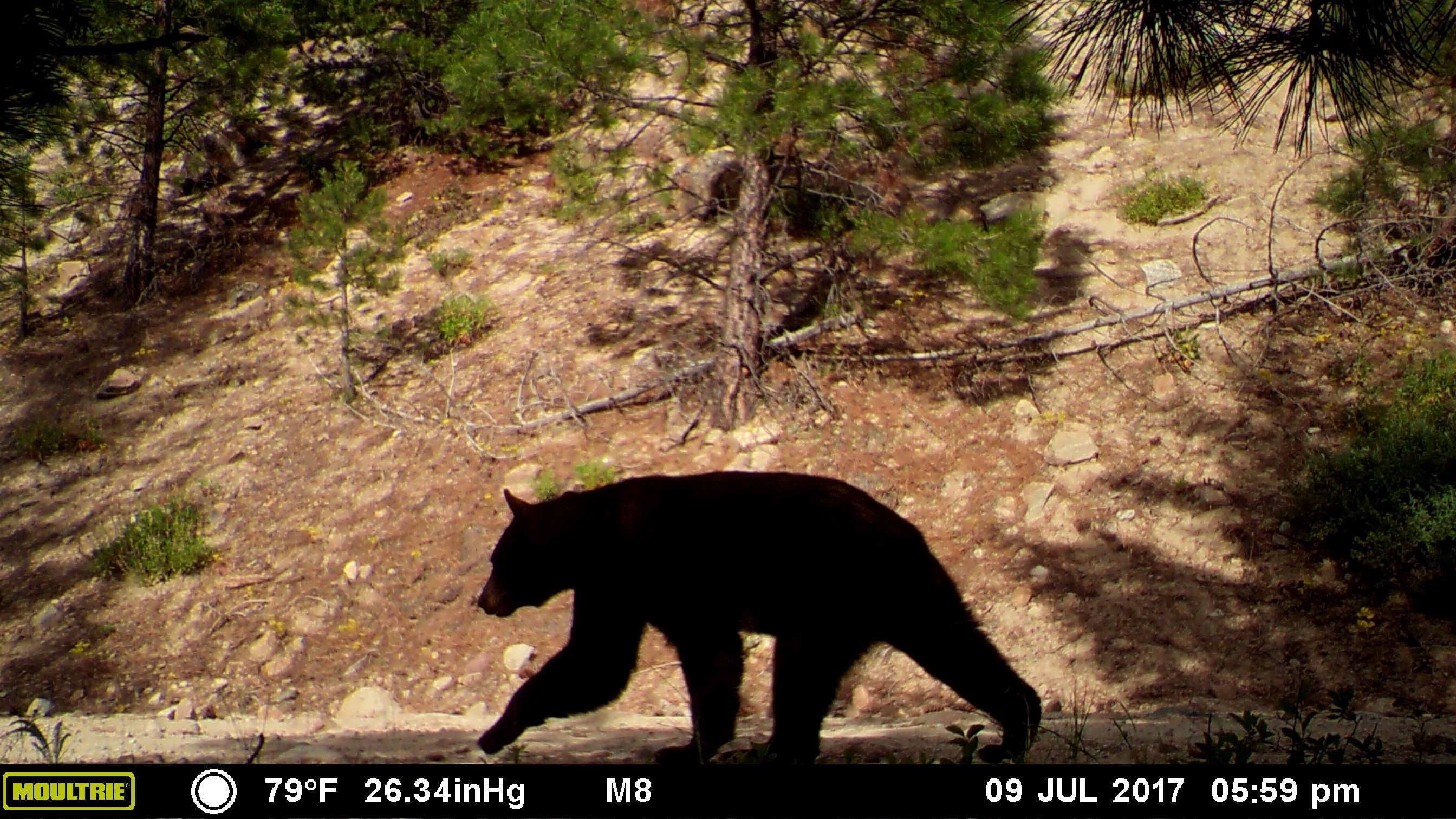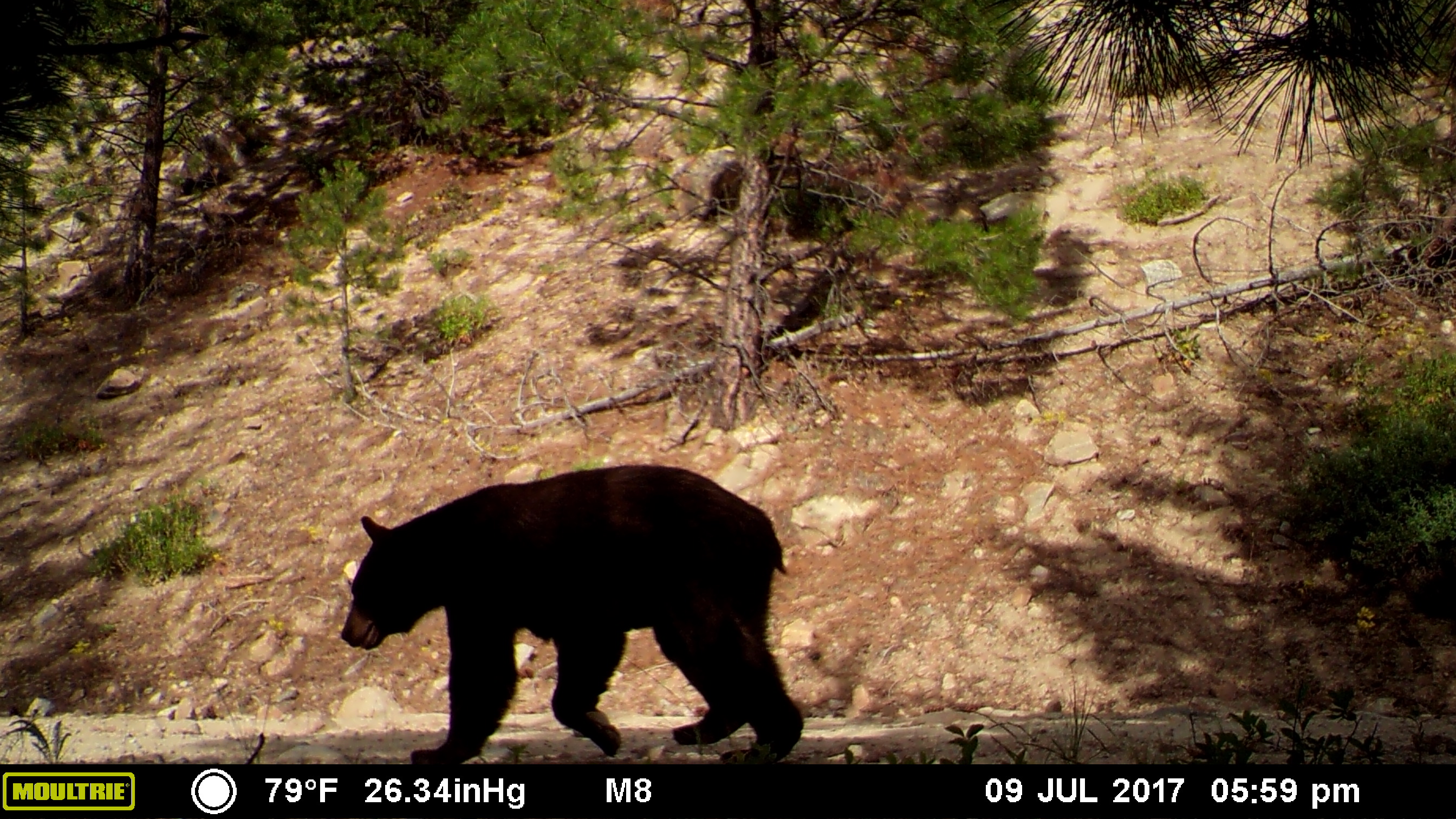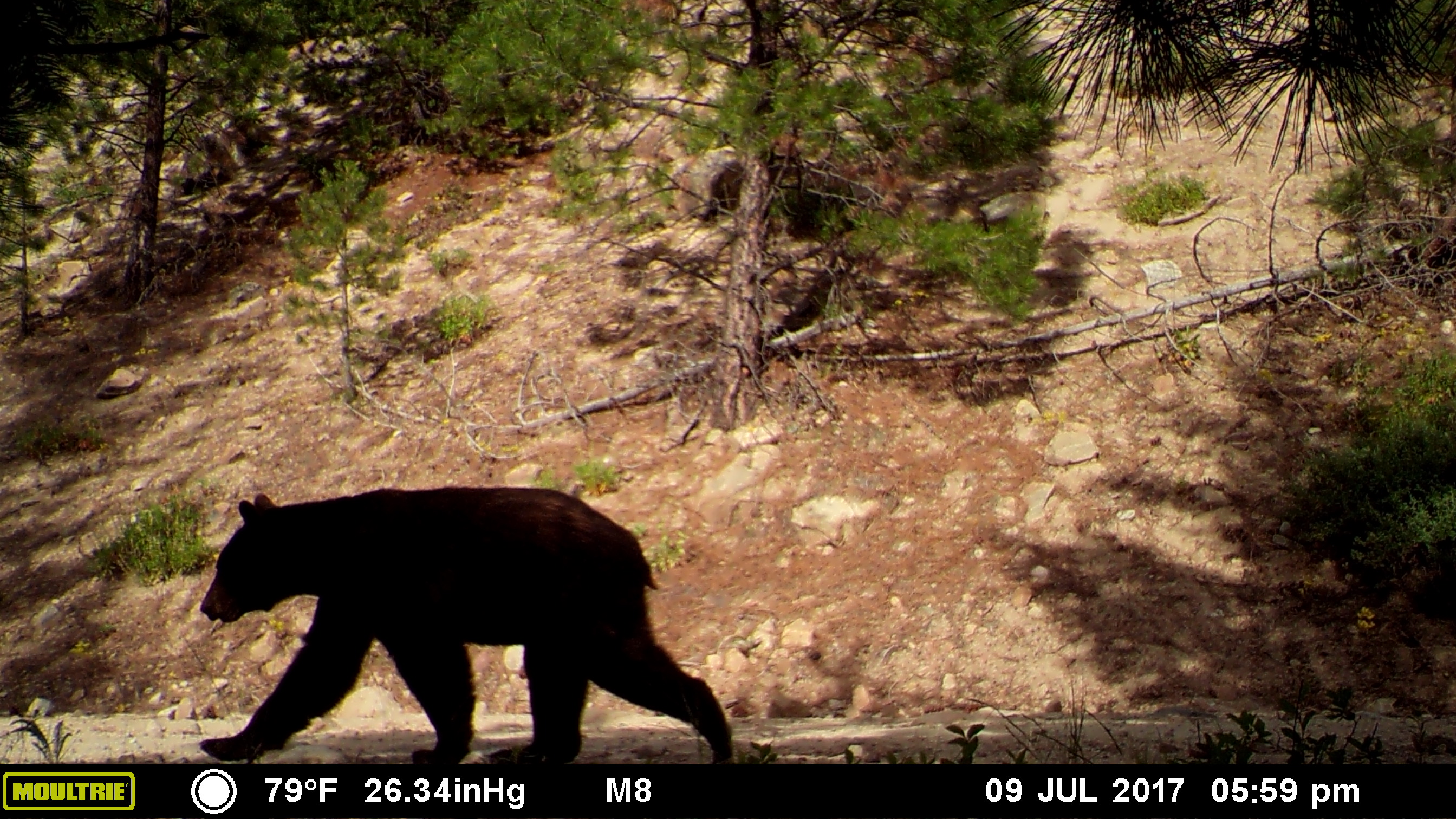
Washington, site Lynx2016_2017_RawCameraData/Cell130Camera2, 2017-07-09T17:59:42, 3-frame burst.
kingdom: Animalia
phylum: Chordata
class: Mammalia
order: Carnivora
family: Ursidae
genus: Ursus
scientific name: Ursus americanus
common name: american black bear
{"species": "Ursus americanus (american black bear)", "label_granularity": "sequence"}